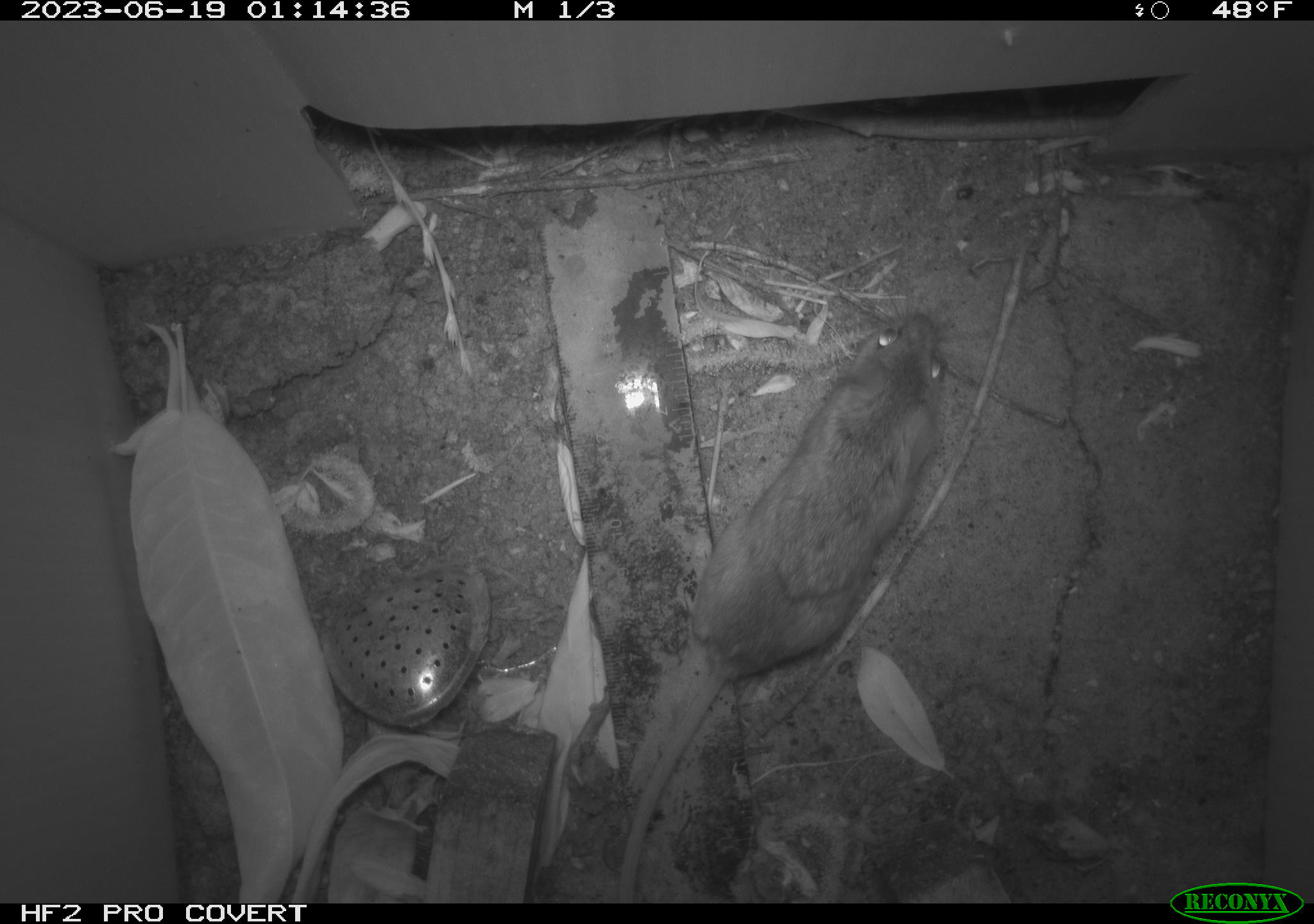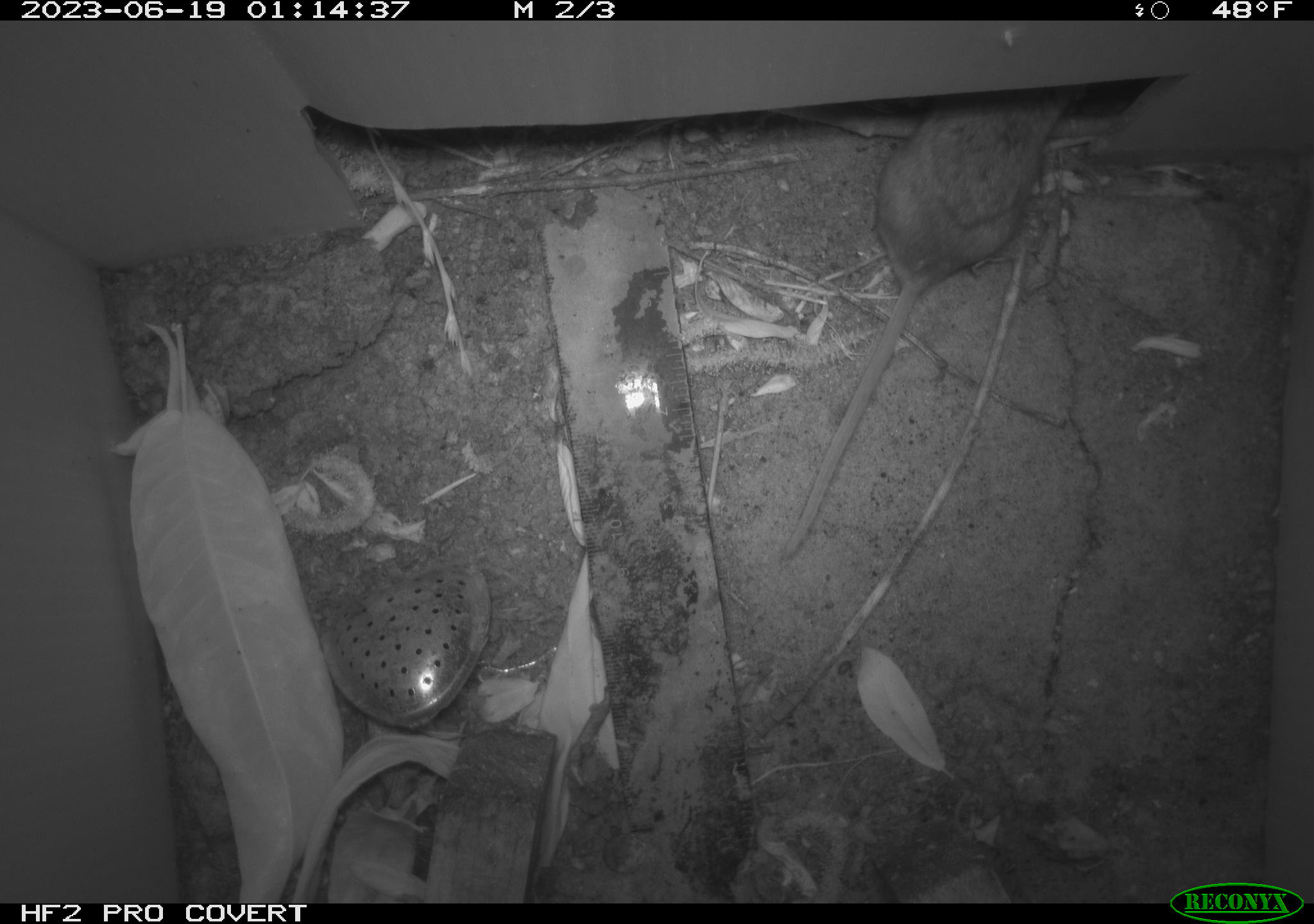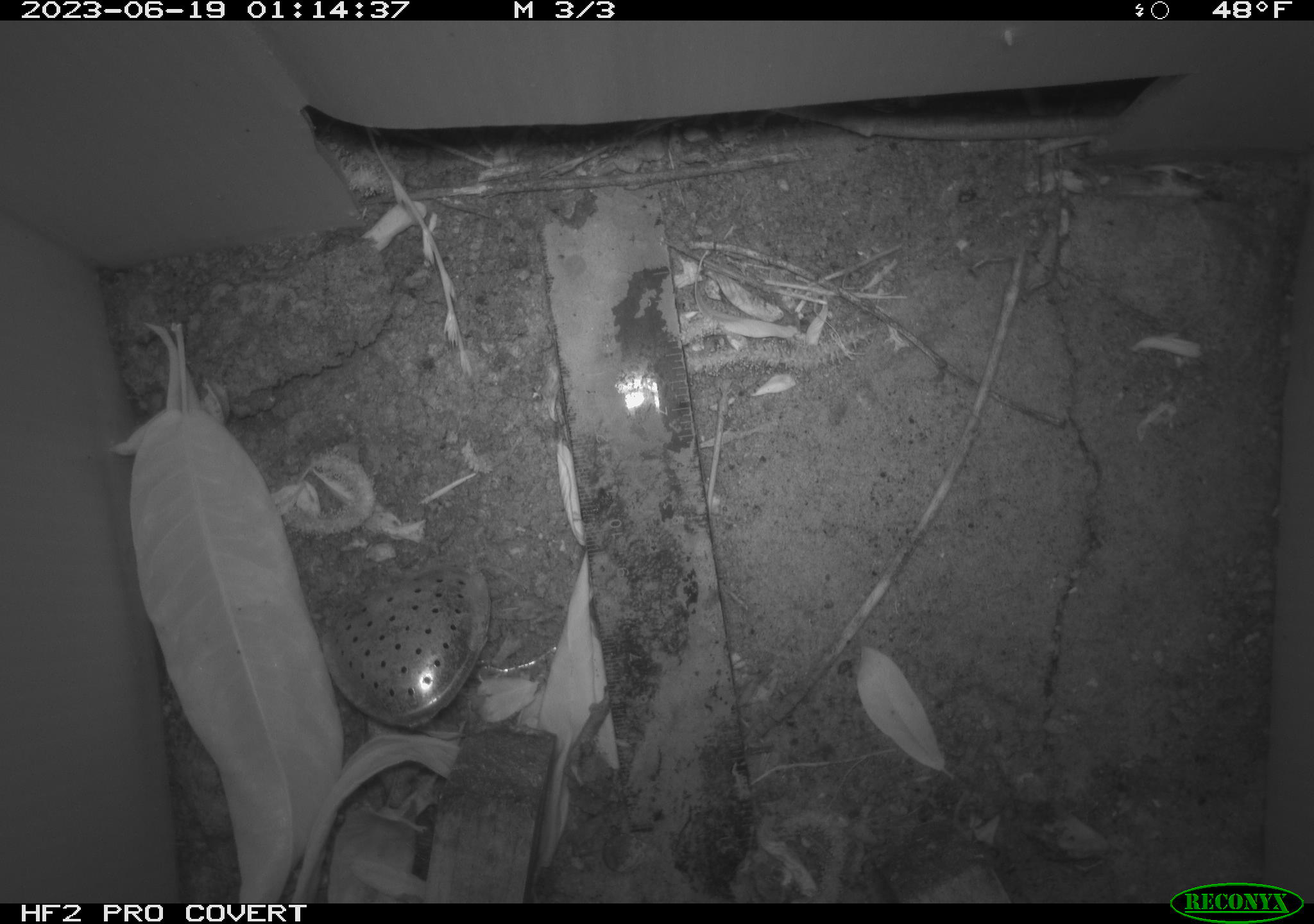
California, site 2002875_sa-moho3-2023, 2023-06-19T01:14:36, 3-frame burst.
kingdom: Animalia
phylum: Chordata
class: Mammalia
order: Rodentia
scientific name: Rodentia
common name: mouse species